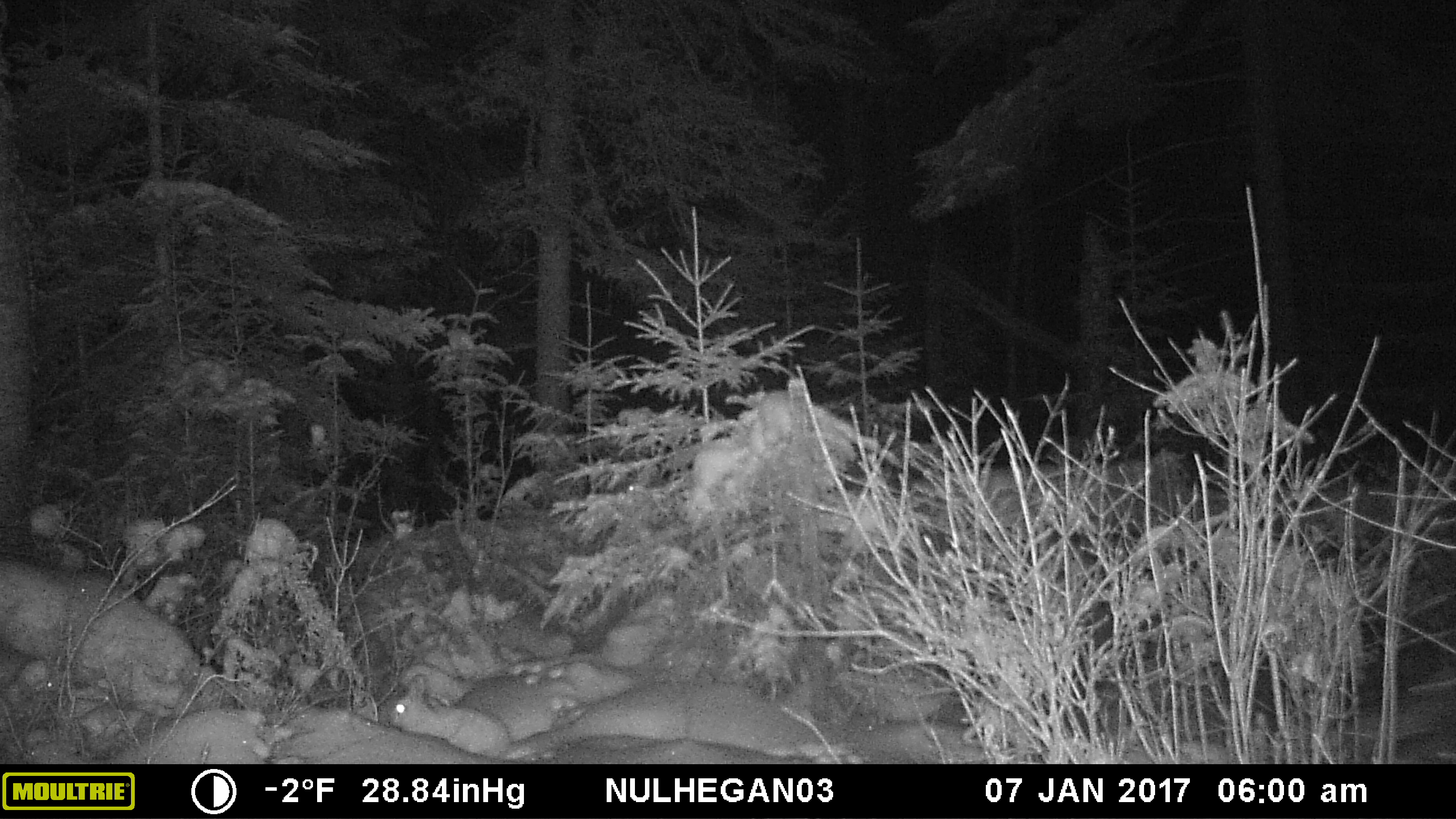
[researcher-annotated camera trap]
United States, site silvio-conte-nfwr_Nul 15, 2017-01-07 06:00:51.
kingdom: Animalia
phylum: Chordata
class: Mammalia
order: Lagomorpha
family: Leporidae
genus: Lepus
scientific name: Lepus americanus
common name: snowshoe hare